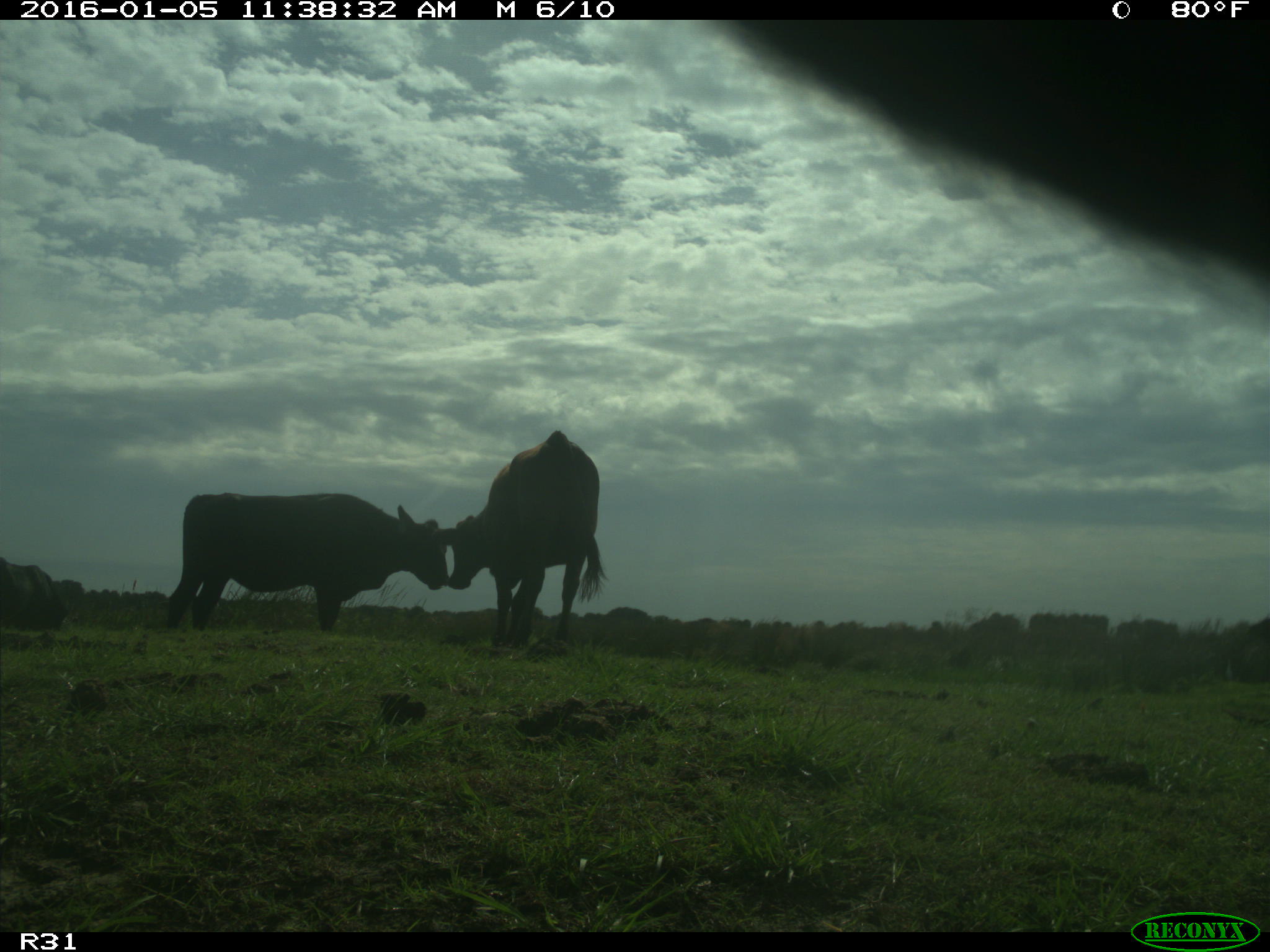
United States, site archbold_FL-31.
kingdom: Animalia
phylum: Chordata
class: Mammalia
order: Artiodactyla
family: Bovidae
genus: Bos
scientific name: Bos taurus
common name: domestic cow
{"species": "Bos taurus (domestic cow)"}